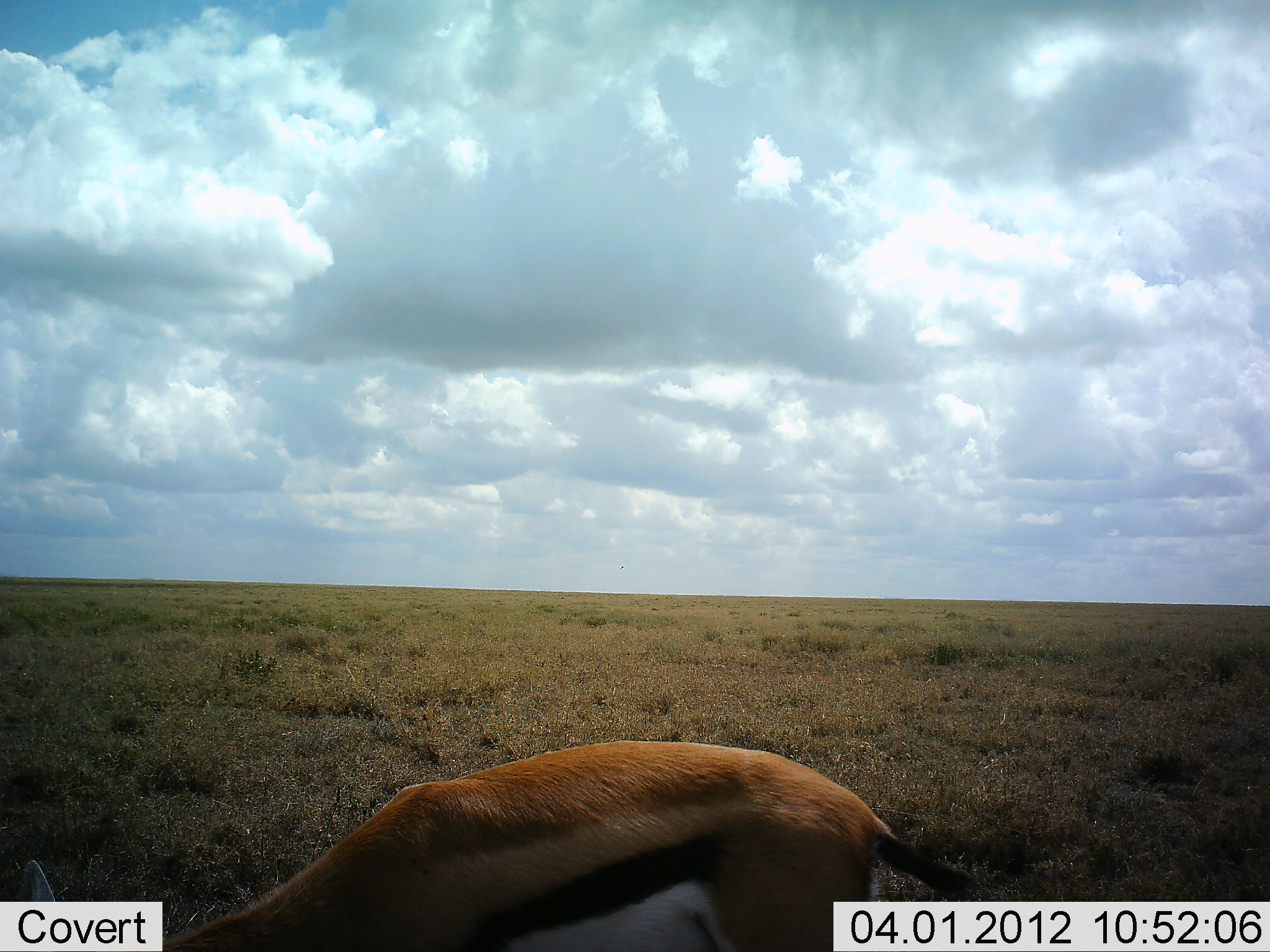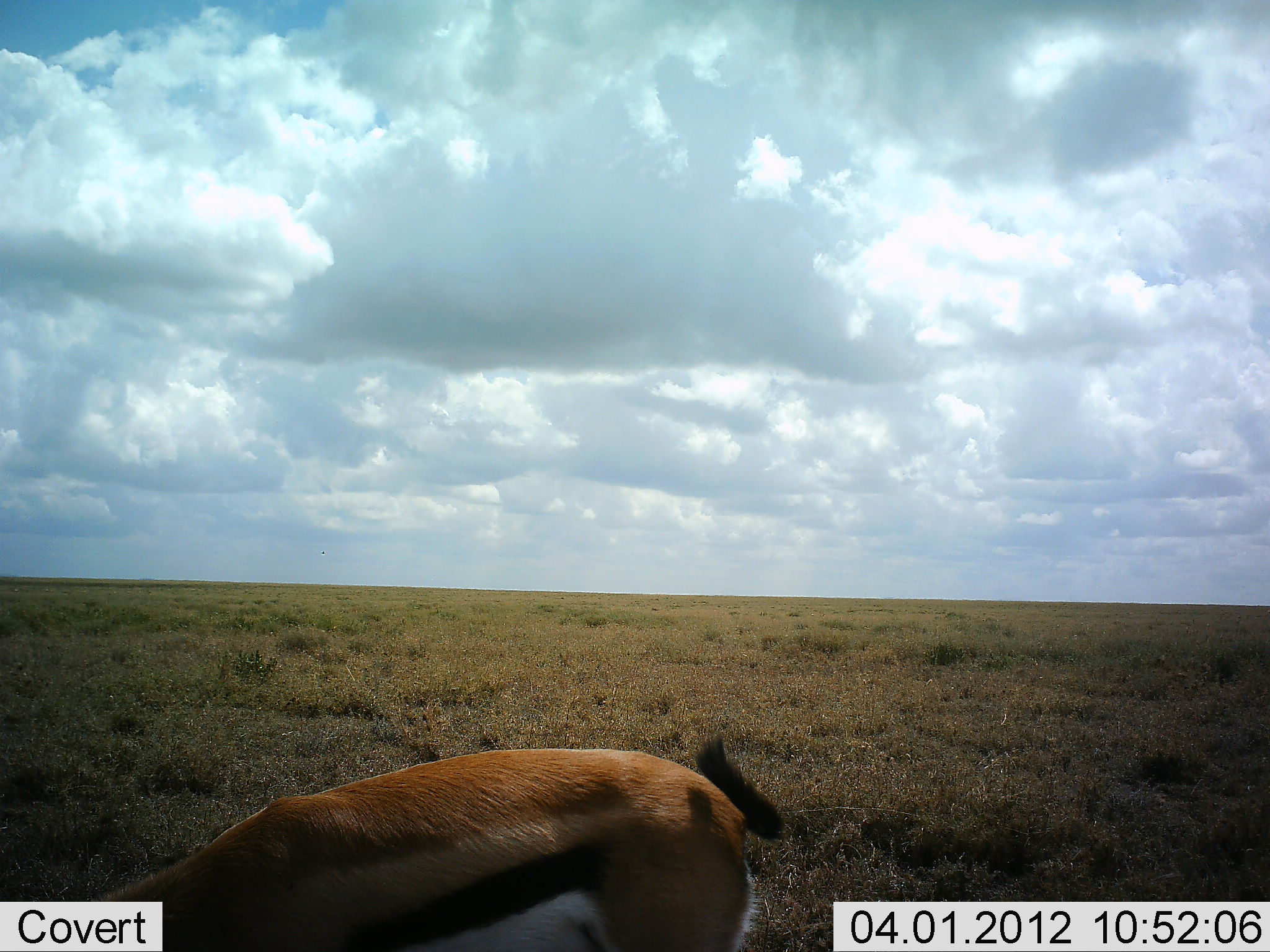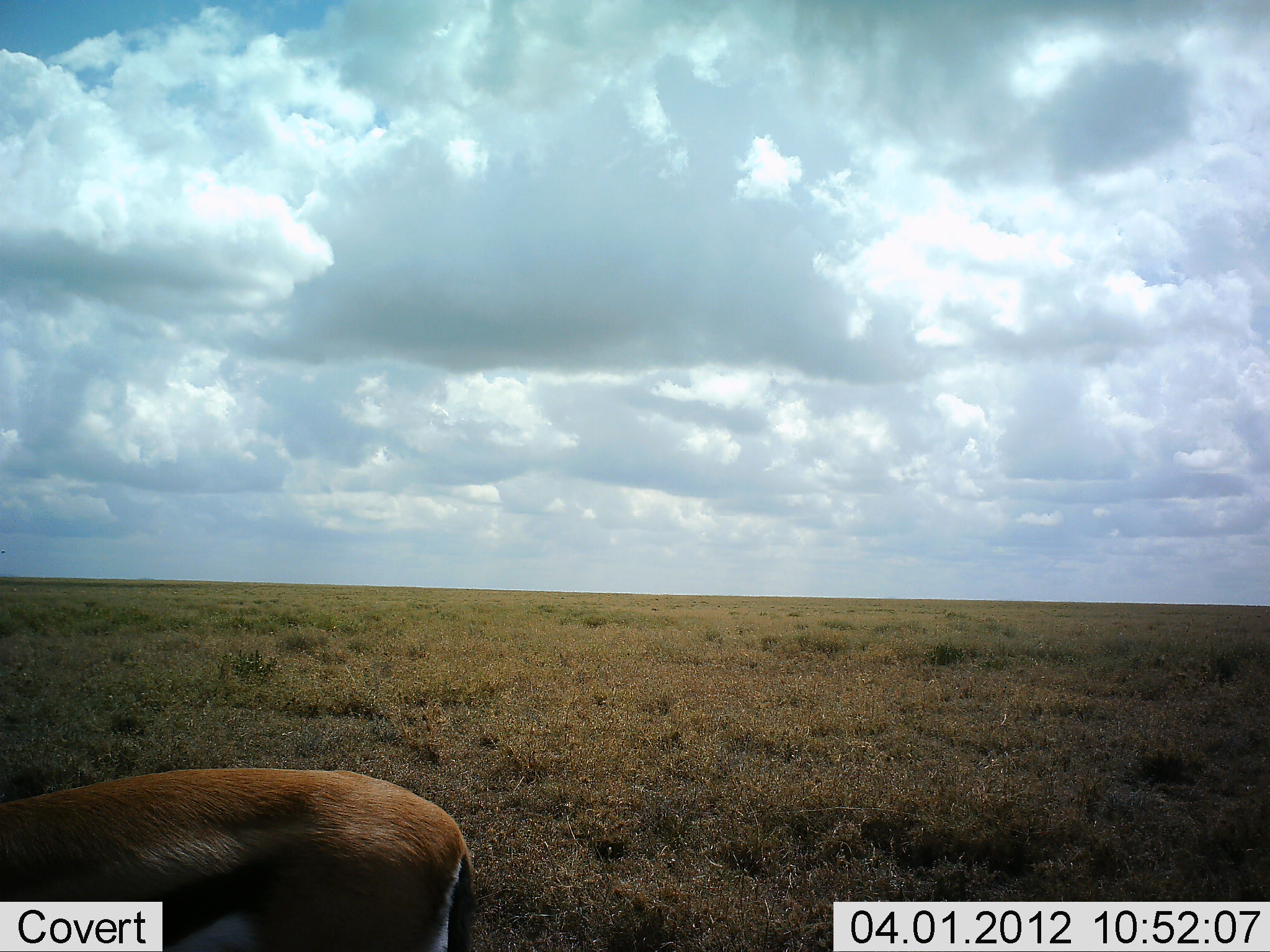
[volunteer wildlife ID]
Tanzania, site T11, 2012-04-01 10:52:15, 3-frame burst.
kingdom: Animalia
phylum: Chordata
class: Mammalia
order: Artiodactyla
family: Bovidae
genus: Eudorcas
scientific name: Eudorcas thomsonii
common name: thomson's gazelle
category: gazellethomsons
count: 1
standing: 0%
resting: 6%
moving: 59%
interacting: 0%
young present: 0%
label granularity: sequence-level